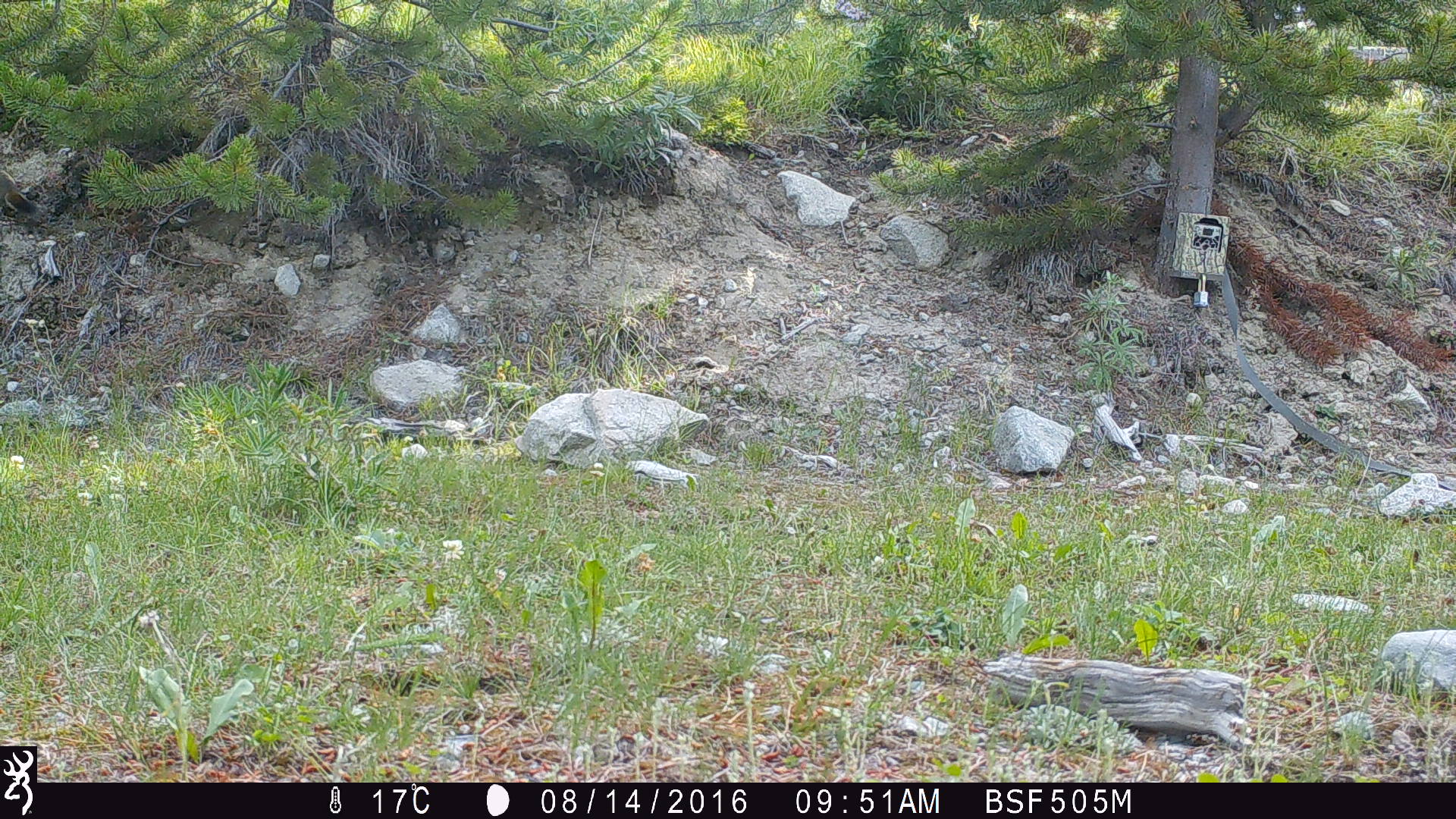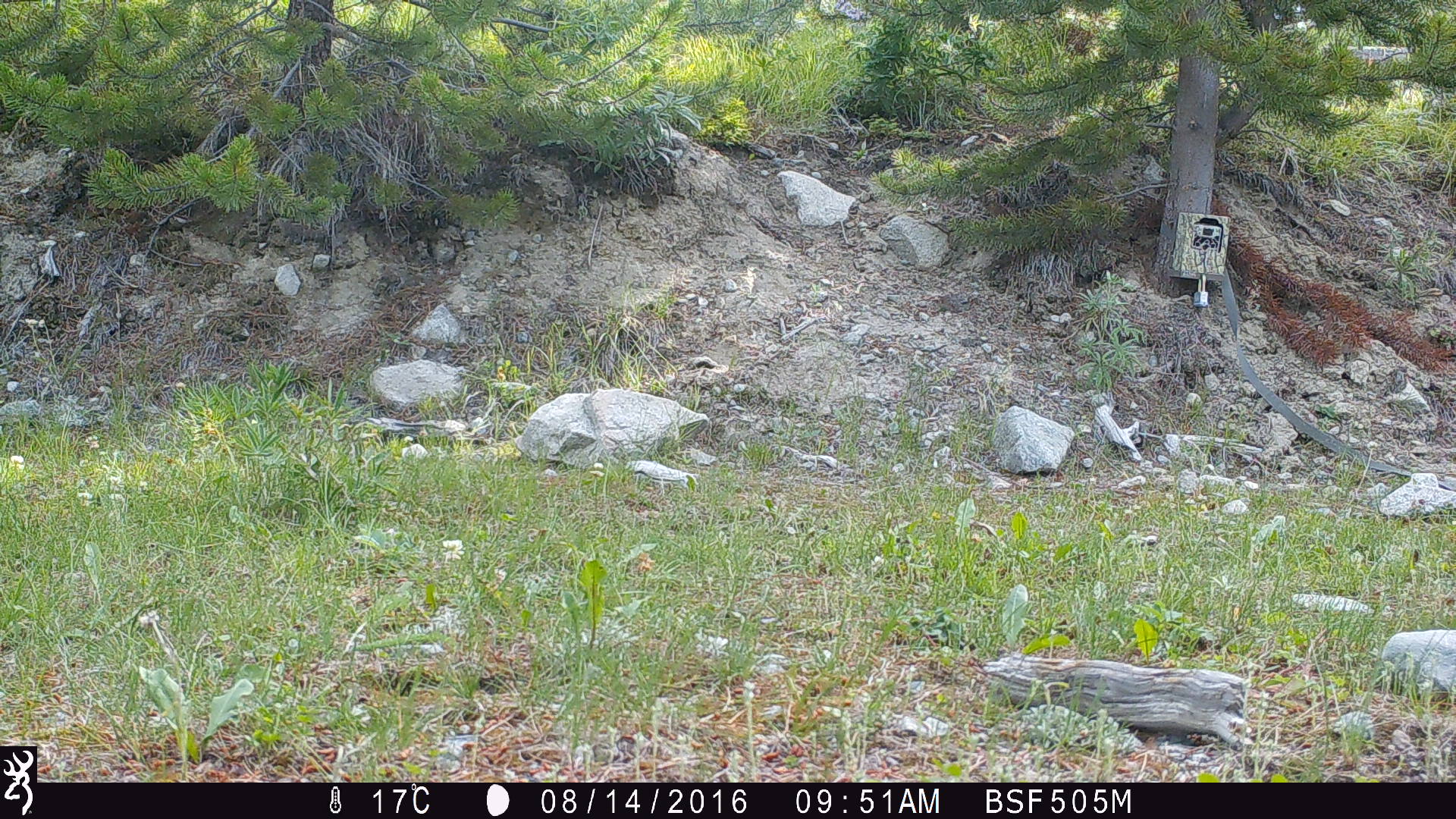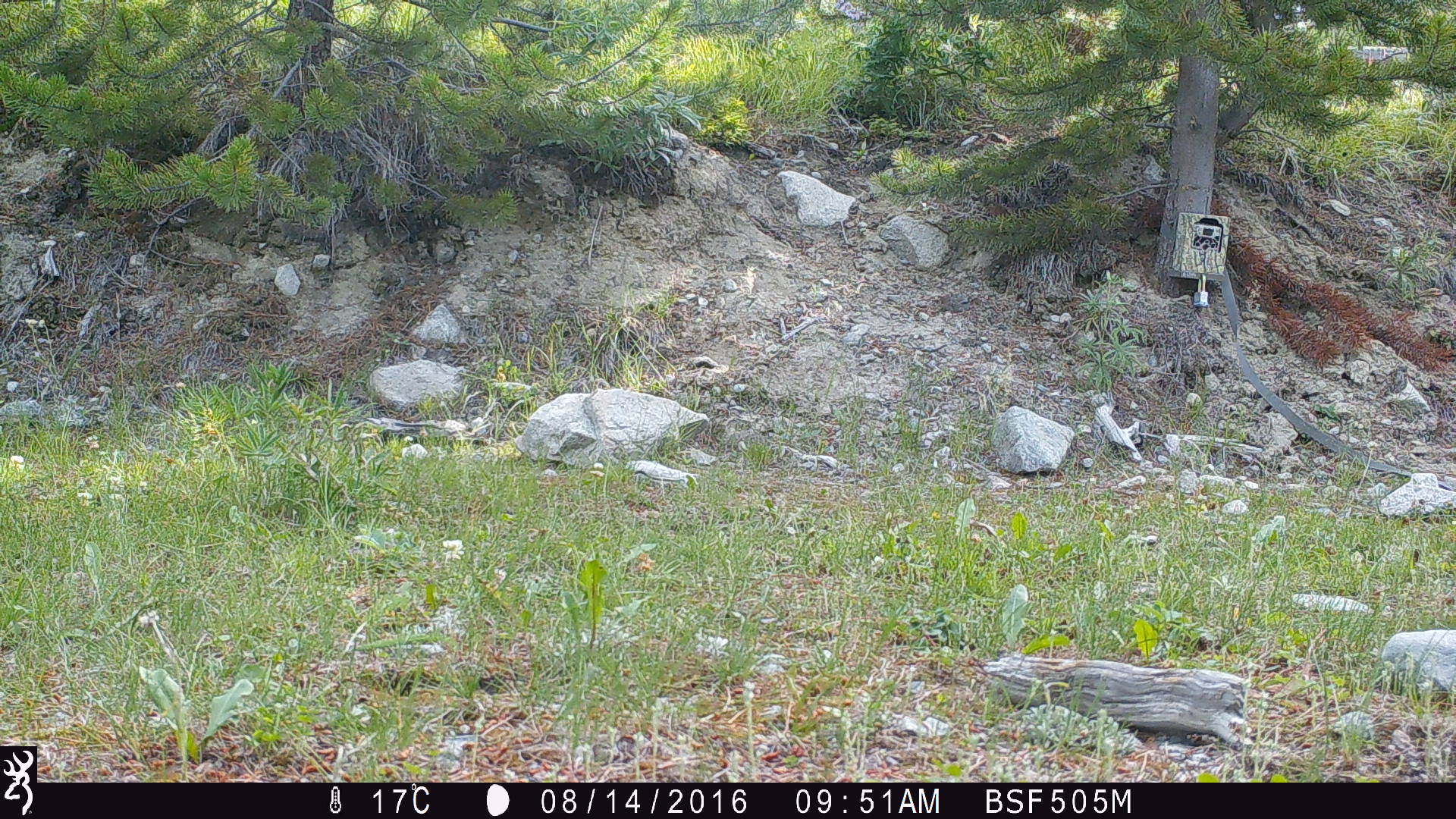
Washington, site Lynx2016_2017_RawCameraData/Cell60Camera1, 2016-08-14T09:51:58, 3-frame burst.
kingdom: Animalia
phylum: Chordata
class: Mammalia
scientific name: Mammalia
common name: small mammal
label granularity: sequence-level